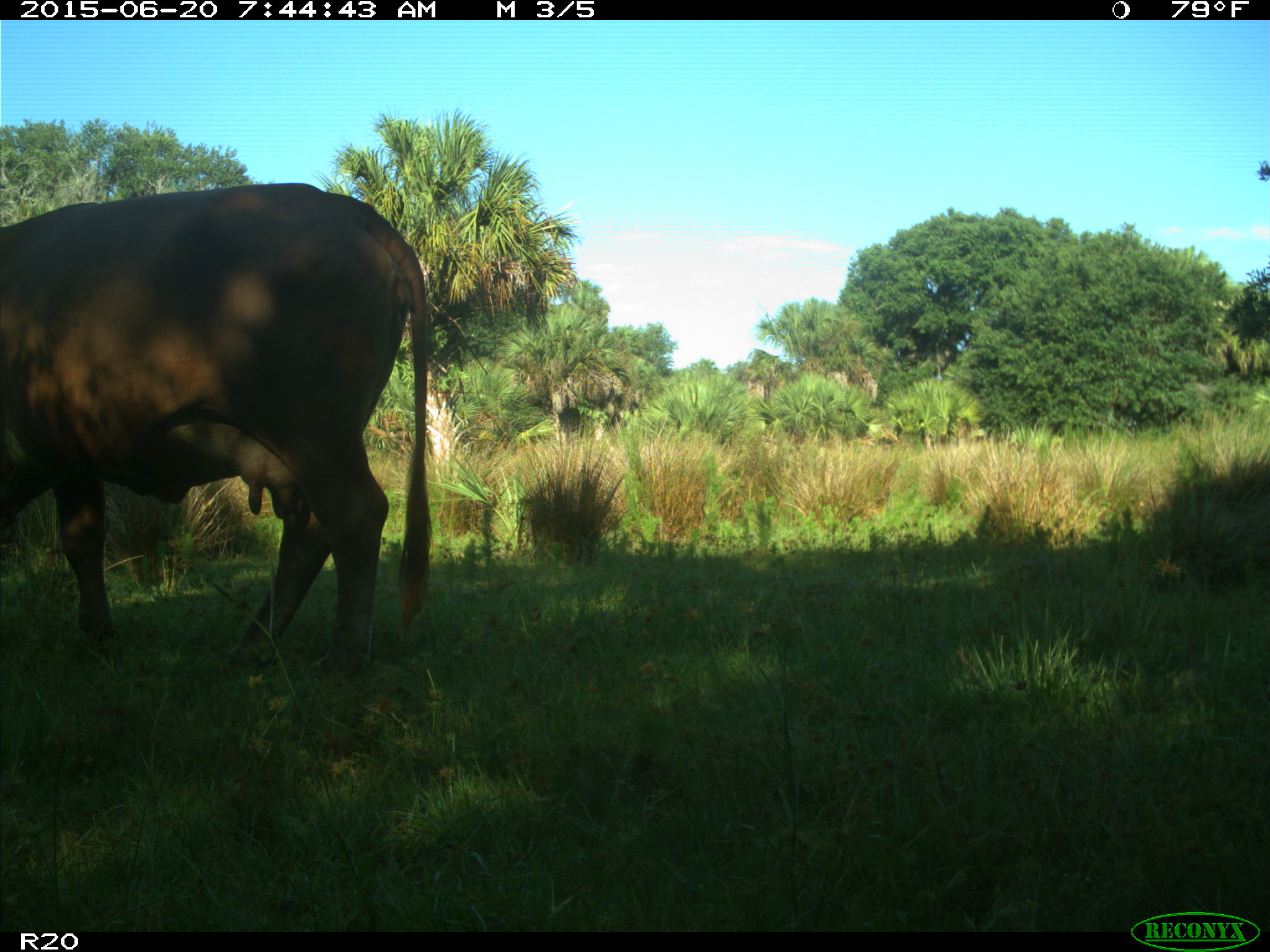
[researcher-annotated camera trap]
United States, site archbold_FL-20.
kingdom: Animalia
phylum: Chordata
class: Mammalia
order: Artiodactyla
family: Bovidae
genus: Bos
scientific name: Bos taurus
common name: domestic cow